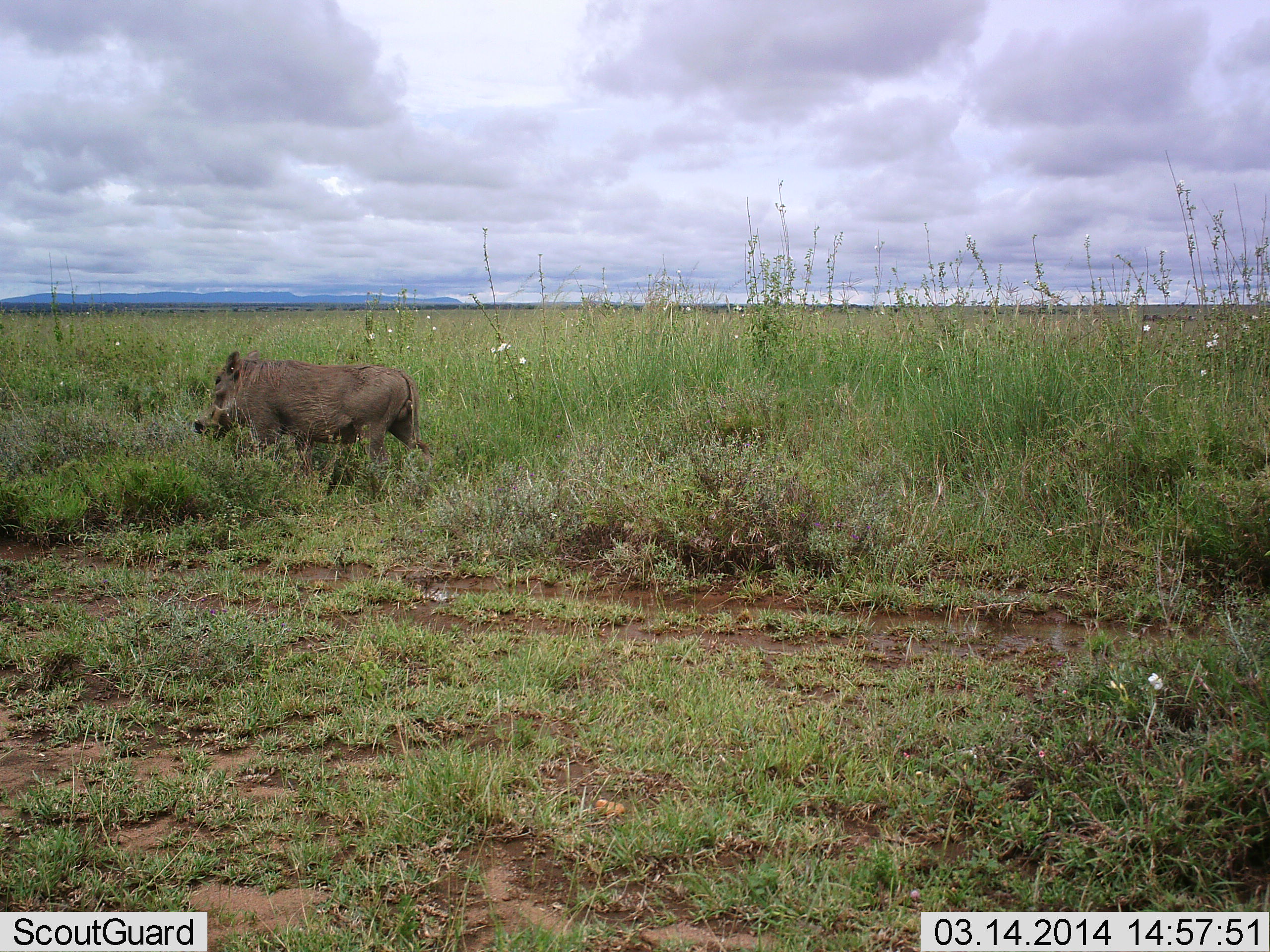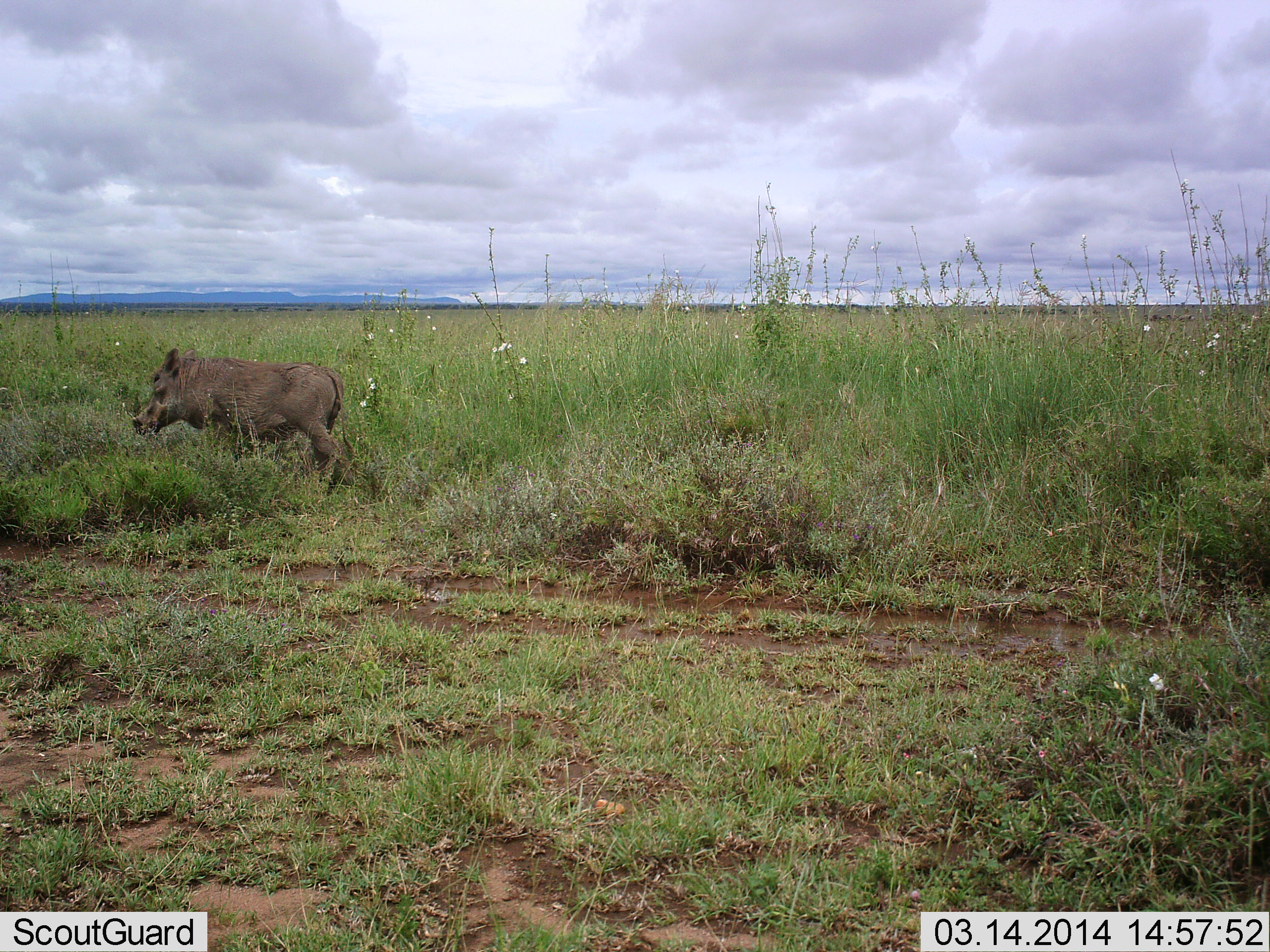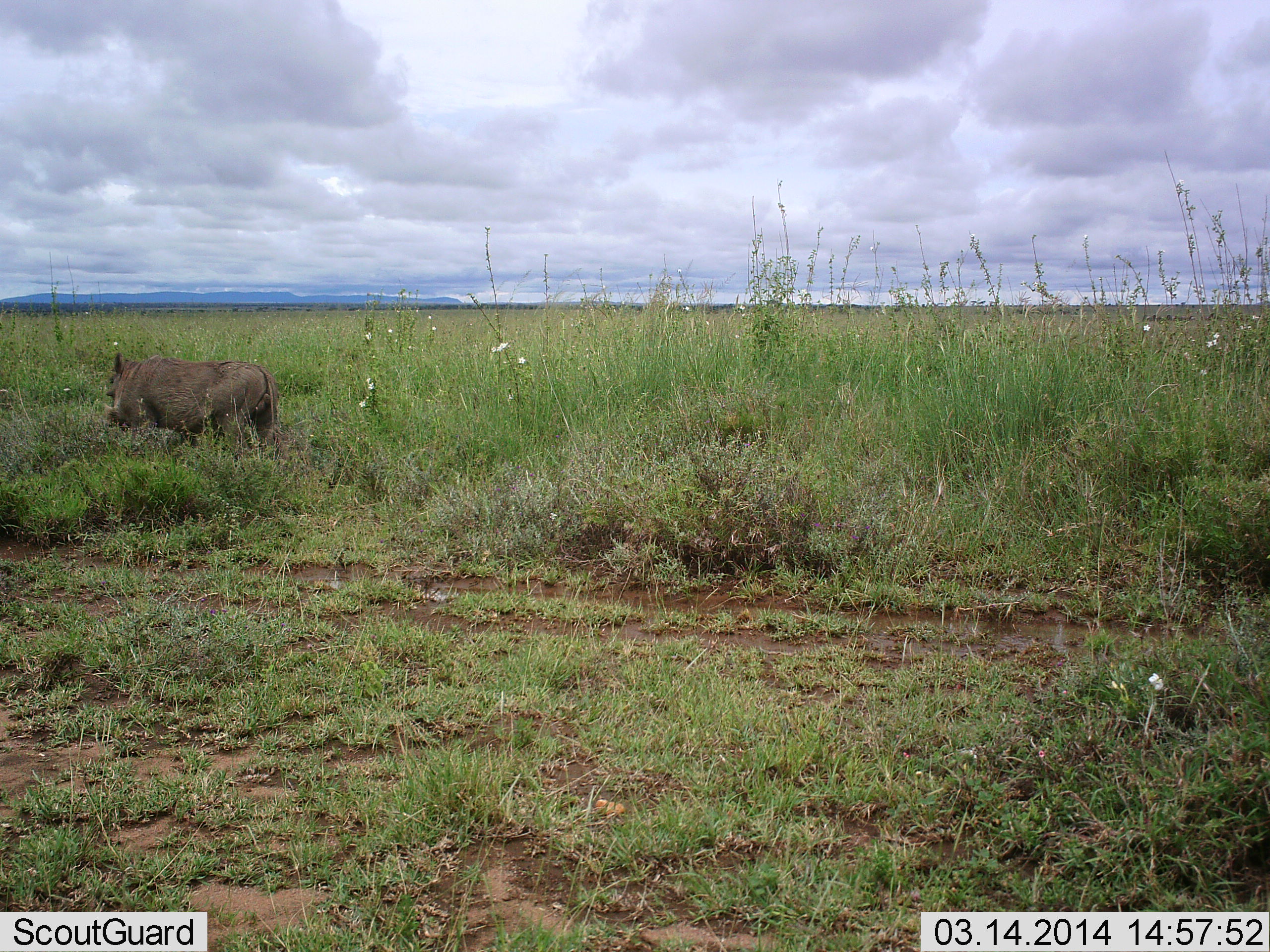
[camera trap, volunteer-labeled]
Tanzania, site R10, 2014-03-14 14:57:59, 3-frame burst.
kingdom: Animalia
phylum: Chordata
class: Mammalia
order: Artiodactyla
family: Suidae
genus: Phacochoerus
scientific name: Phacochoerus africanus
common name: warthog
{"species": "warthog (Phacochoerus africanus)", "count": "1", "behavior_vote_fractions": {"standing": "0%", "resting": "0%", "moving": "100%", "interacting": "0%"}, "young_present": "0%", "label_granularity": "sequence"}